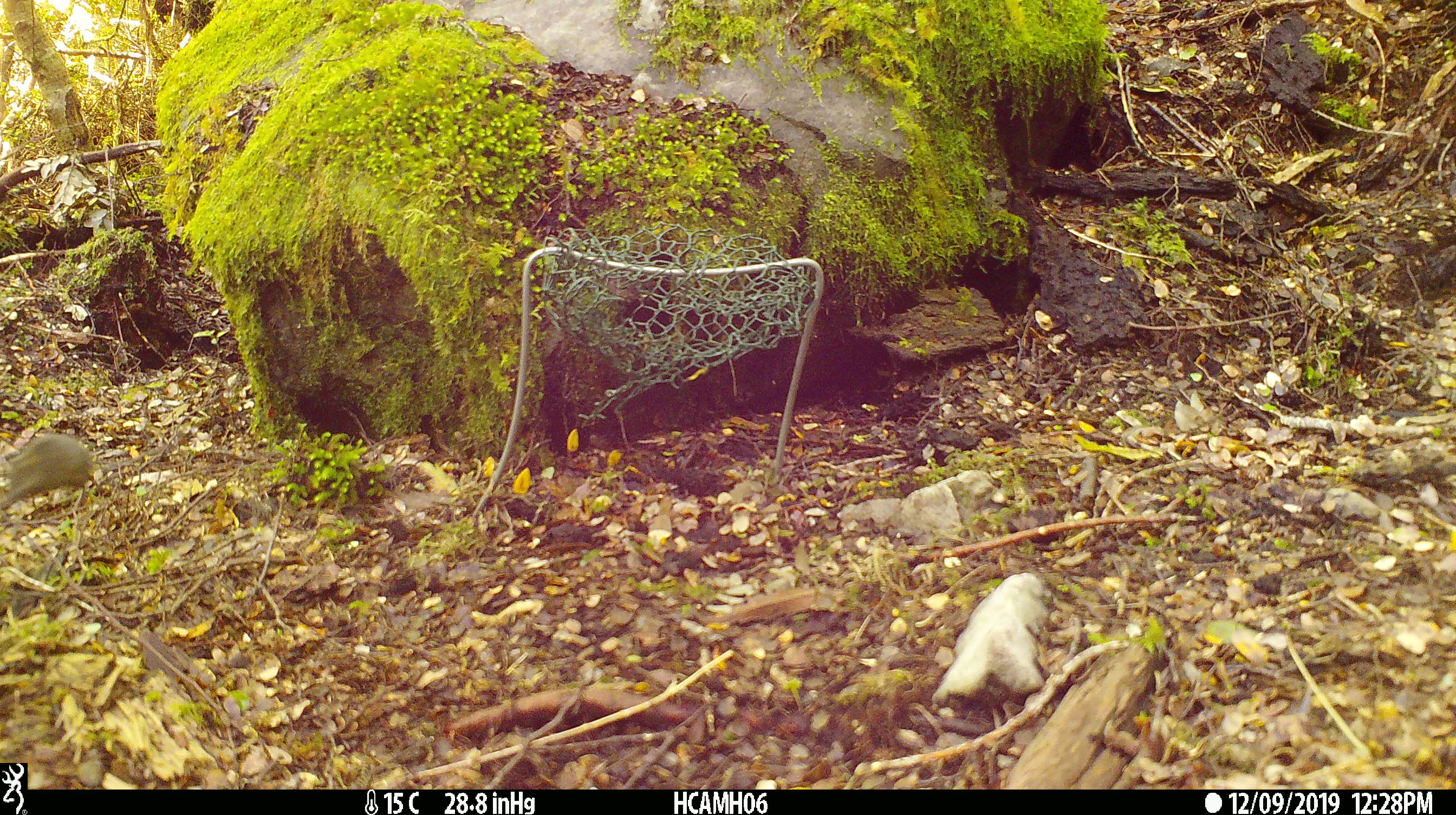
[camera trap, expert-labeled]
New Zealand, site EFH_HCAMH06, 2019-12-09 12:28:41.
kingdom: Animalia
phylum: Chordata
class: Mammalia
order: Rodentia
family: Muridae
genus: Mus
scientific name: Mus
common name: mouse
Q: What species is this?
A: Mouse (Mus).